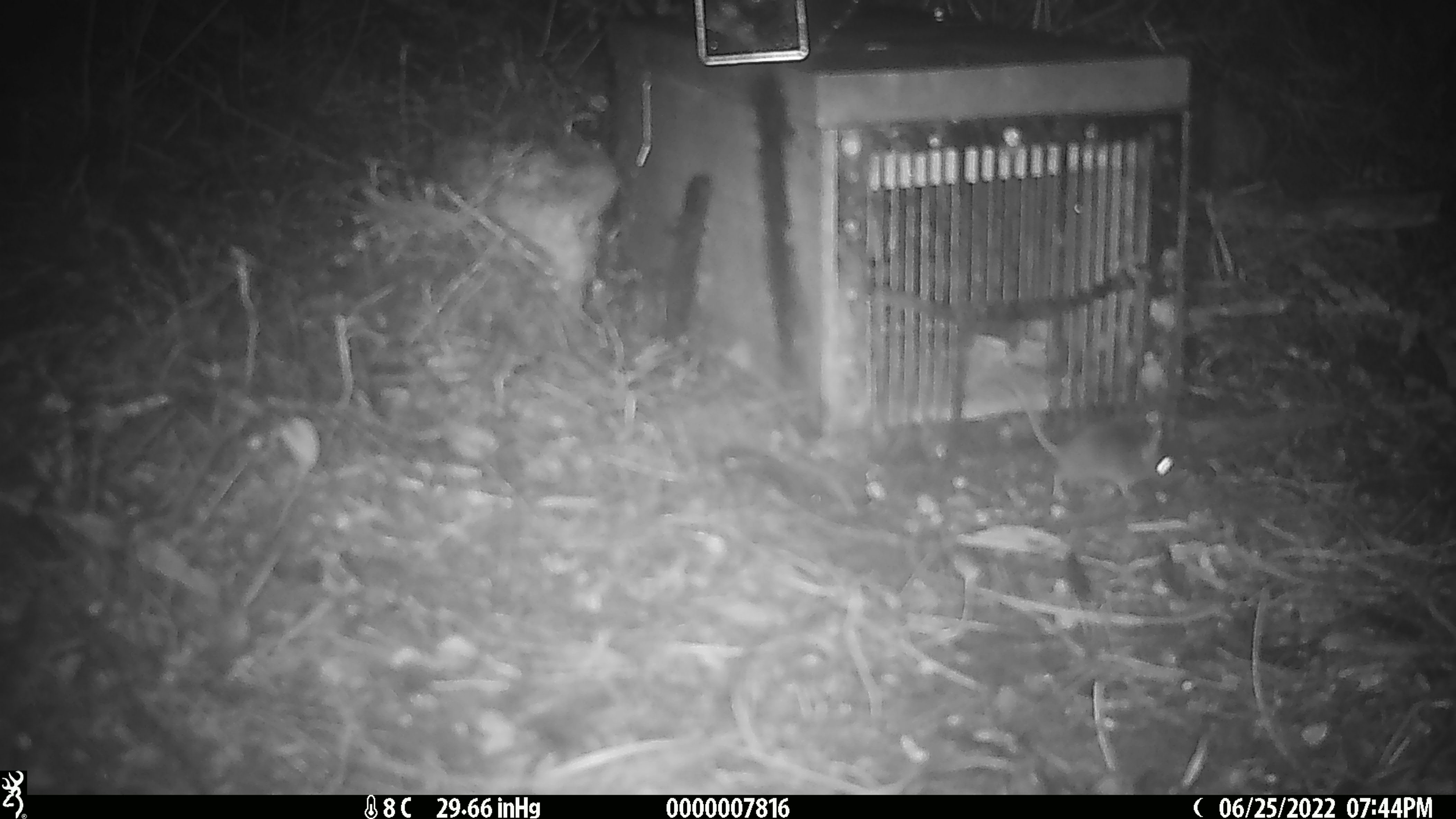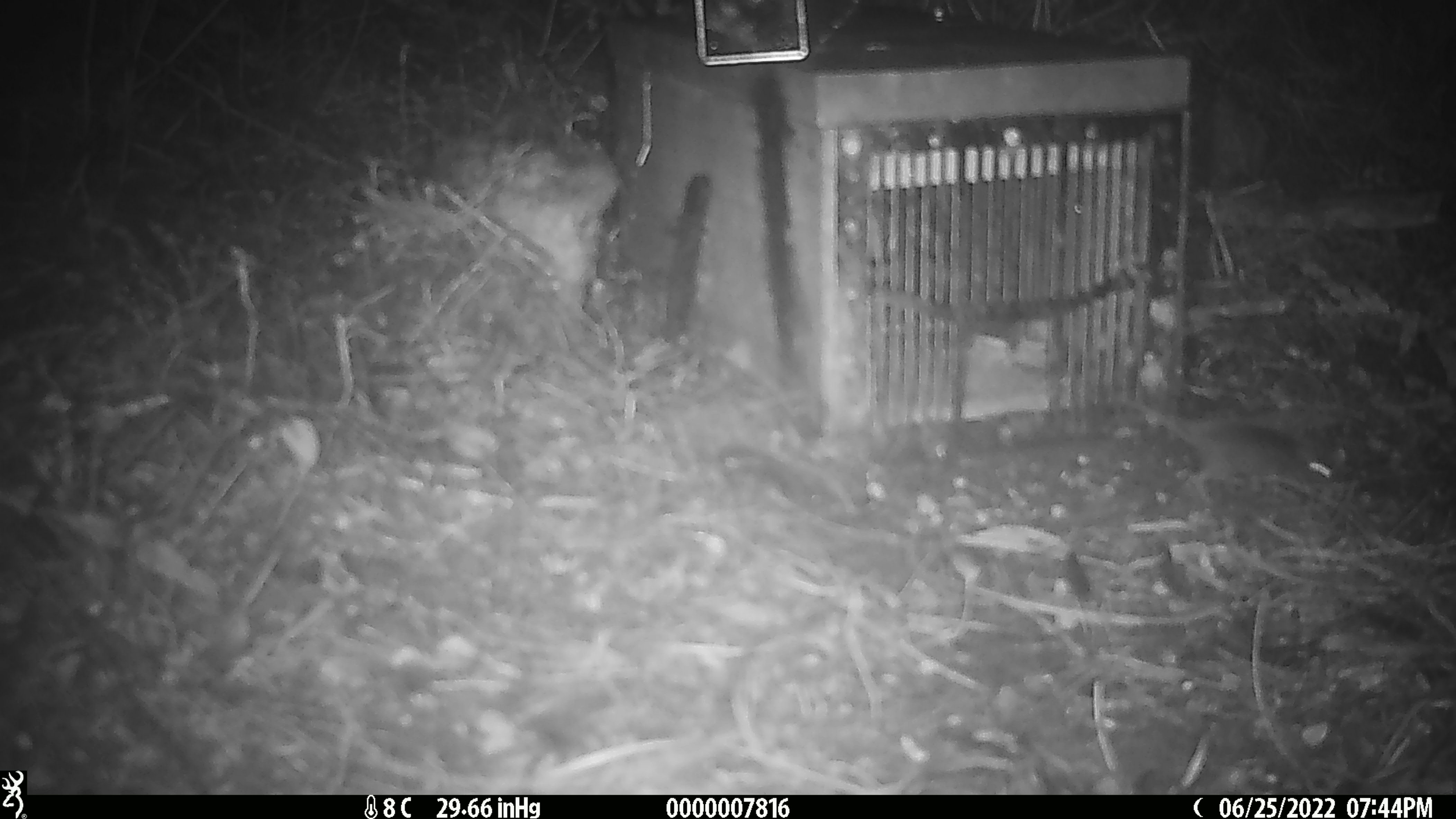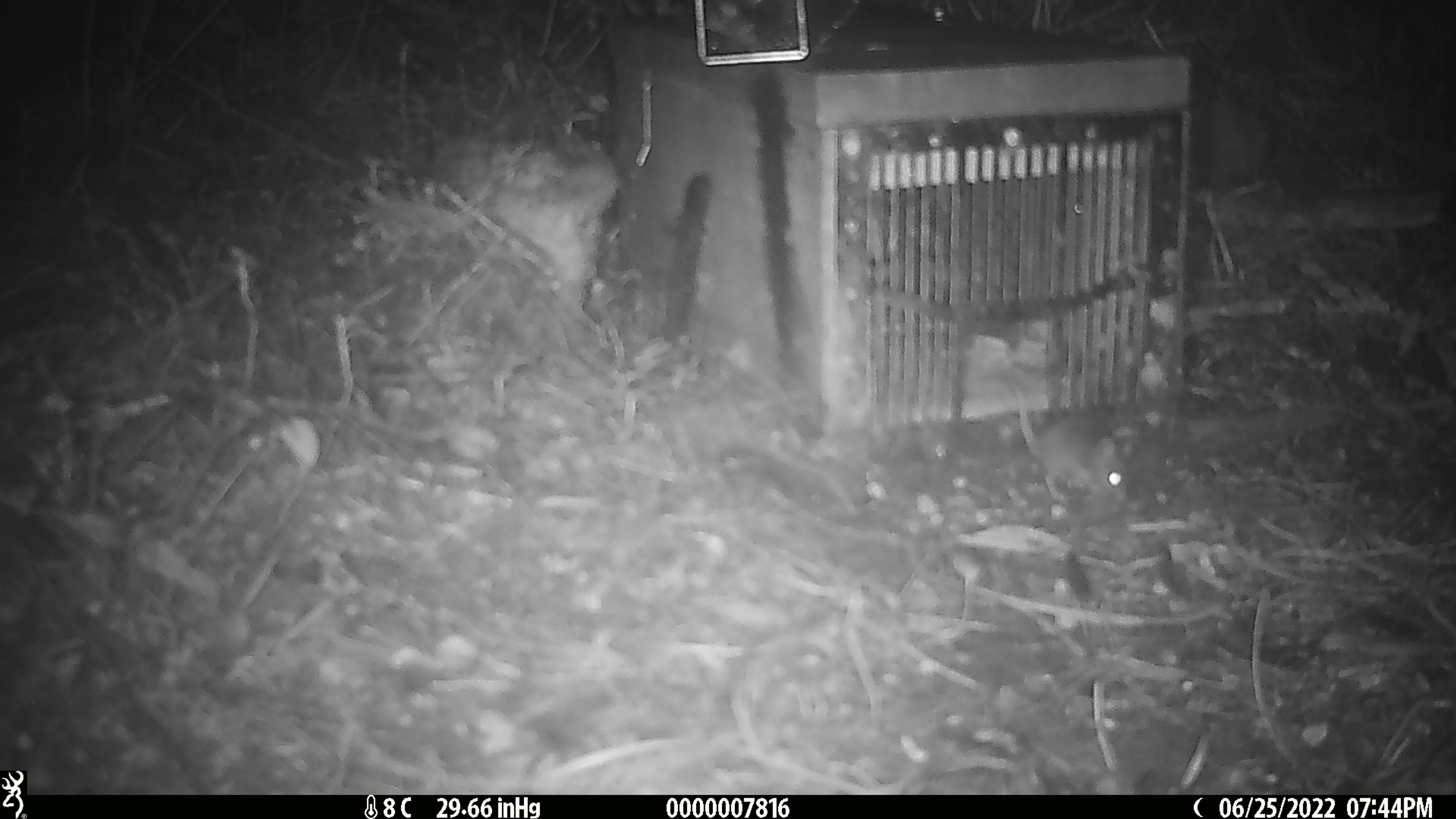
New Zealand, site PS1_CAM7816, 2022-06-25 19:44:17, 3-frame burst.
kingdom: Animalia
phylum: Chordata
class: Mammalia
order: Rodentia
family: Muridae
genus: Mus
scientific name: Mus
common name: mouse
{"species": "mouse (Mus)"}